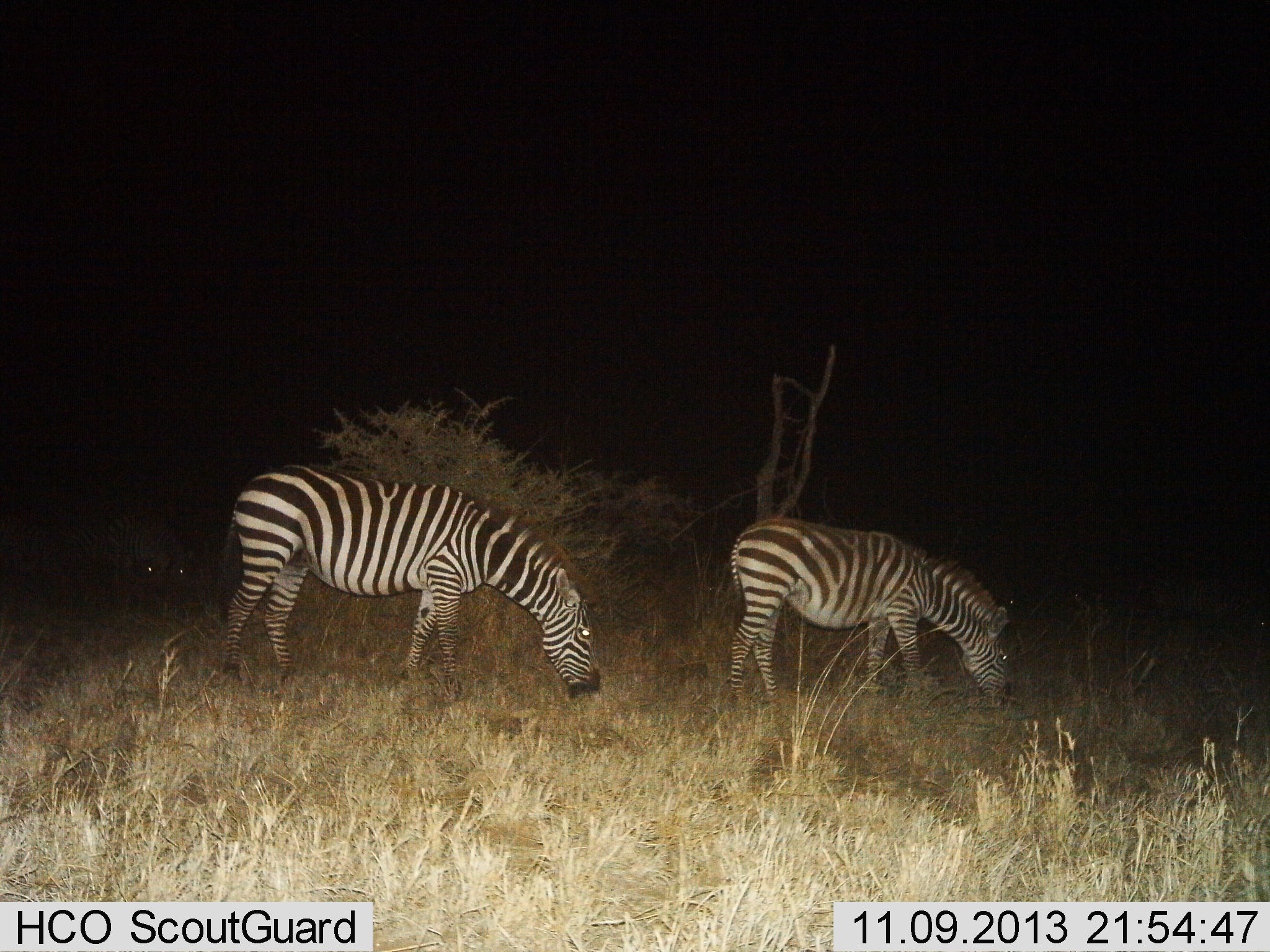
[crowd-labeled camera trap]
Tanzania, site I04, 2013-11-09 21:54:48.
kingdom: Animalia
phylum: Chordata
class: Mammalia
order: Perissodactyla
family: Equidae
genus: Equus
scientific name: Equus quagga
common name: plains zebra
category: zebra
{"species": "zebra (plains zebra) (Equus quagga)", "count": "2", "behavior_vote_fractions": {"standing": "40%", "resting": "0%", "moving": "0%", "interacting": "0%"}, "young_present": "20%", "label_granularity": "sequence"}